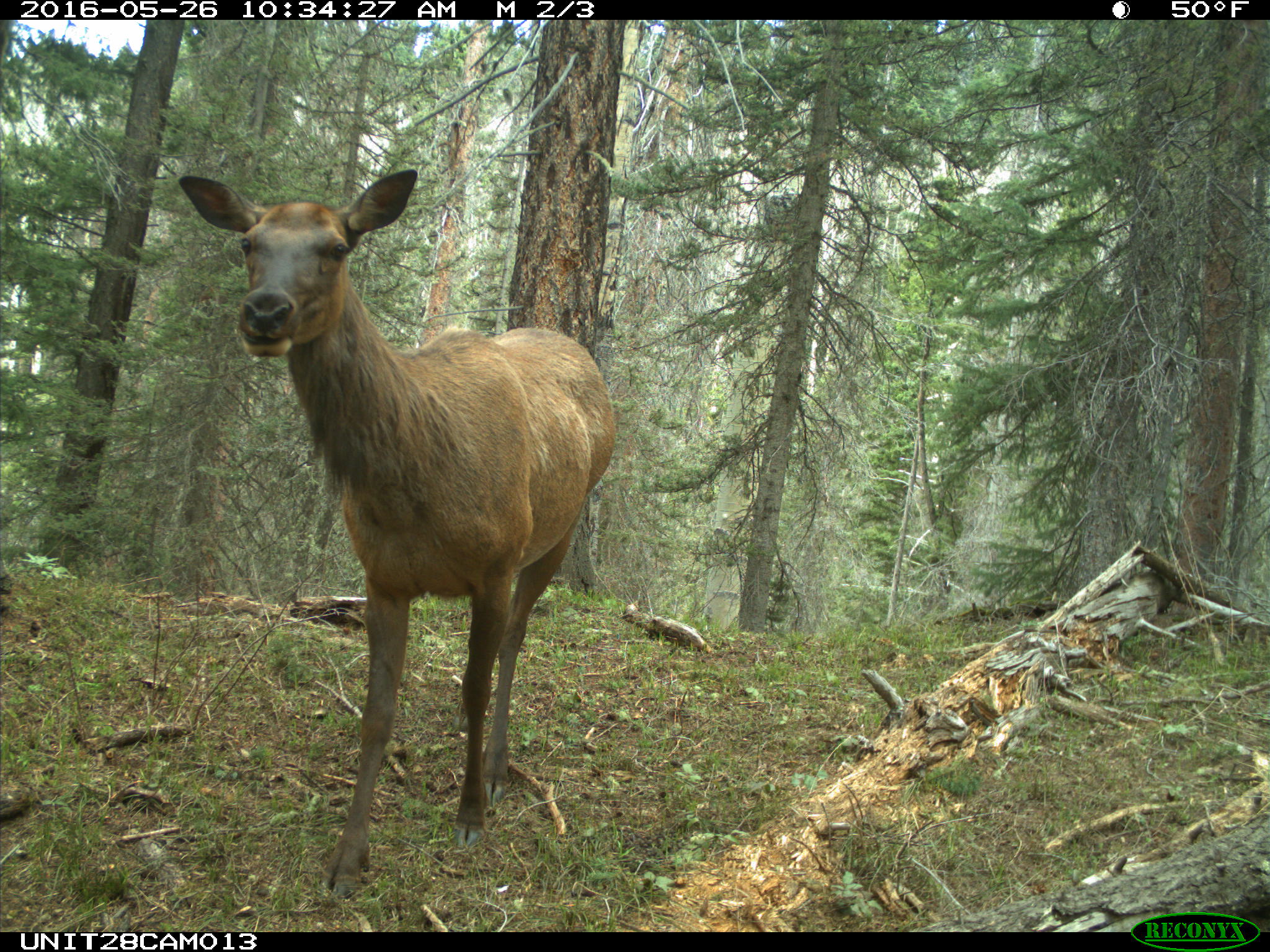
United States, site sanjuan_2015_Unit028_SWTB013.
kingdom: Animalia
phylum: Chordata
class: Mammalia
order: Artiodactyla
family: Cervidae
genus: Cervus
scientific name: Cervus elaphus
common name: red deer